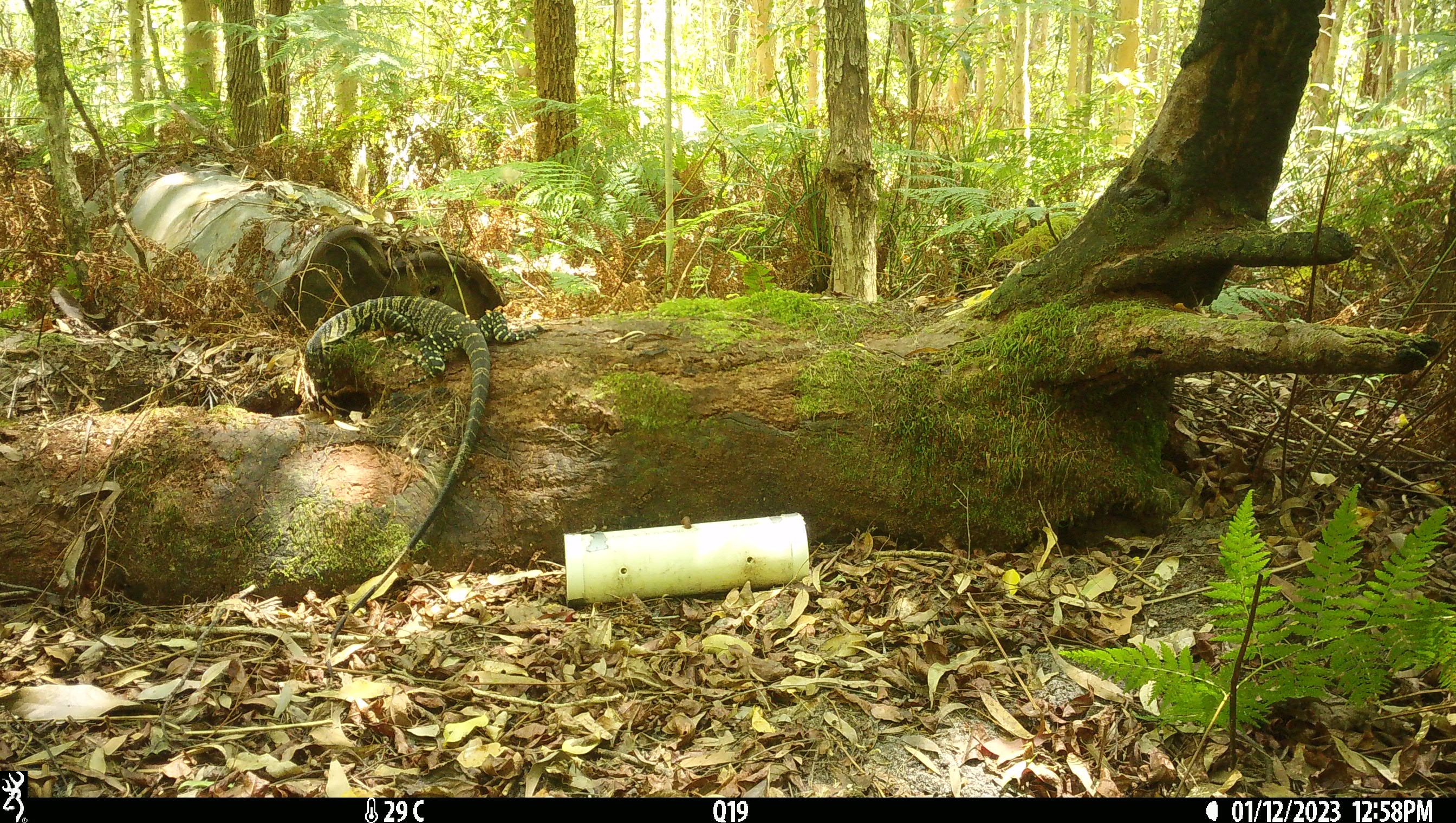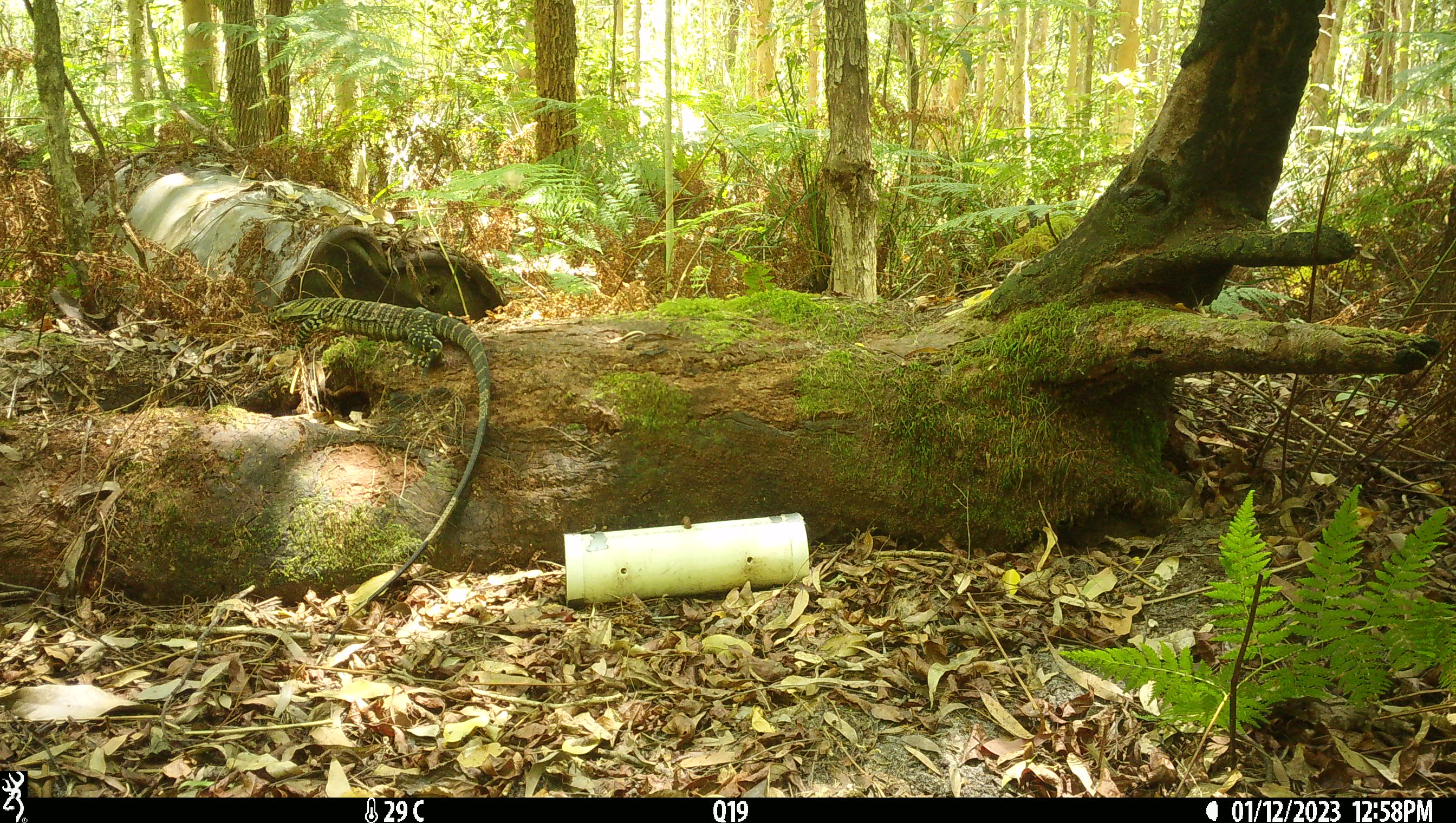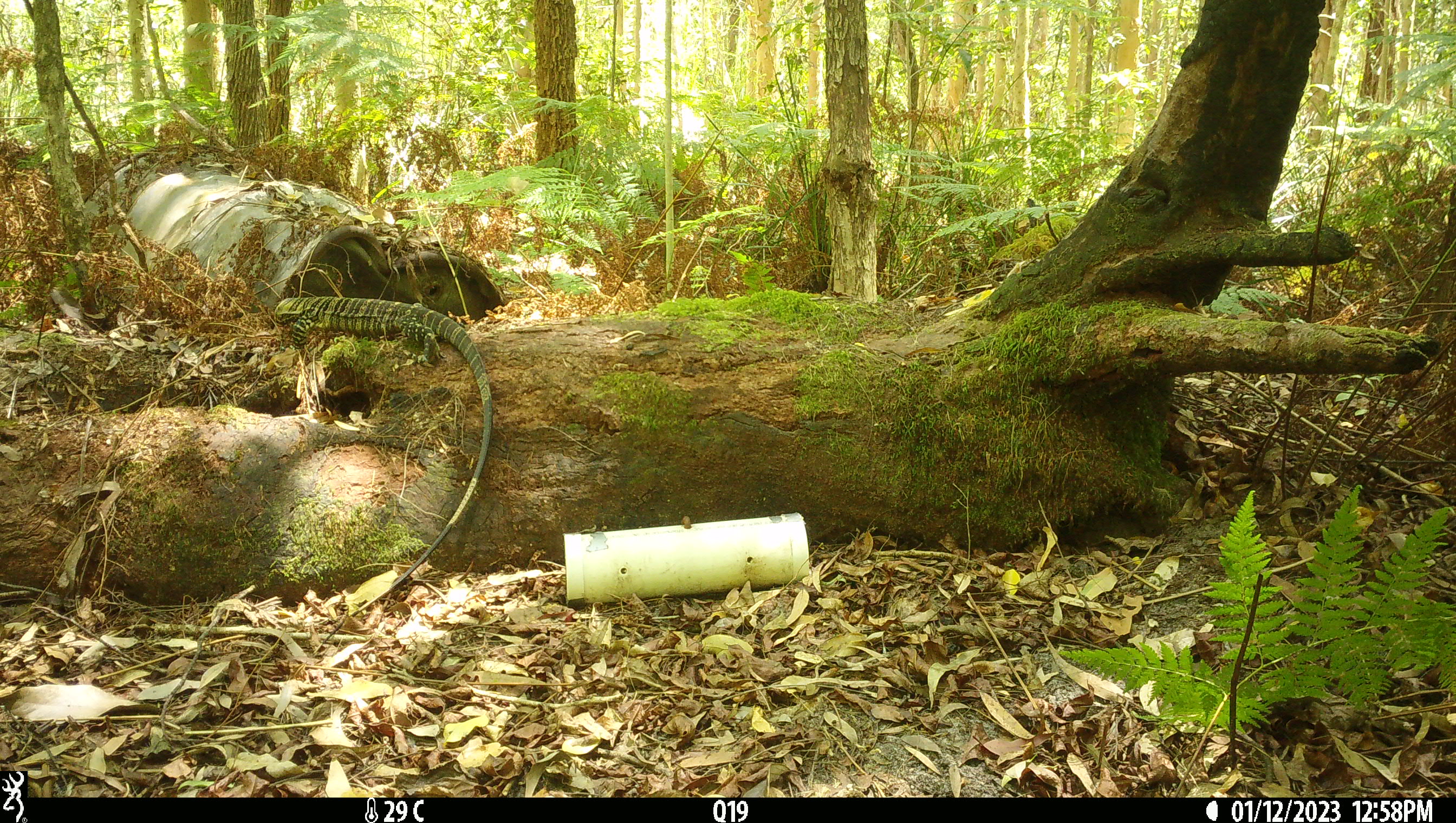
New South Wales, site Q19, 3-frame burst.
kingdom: Animalia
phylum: Chordata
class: Reptilia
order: Squamata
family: Varanidae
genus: Varanus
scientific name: Varanus varius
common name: lace monitor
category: goanna